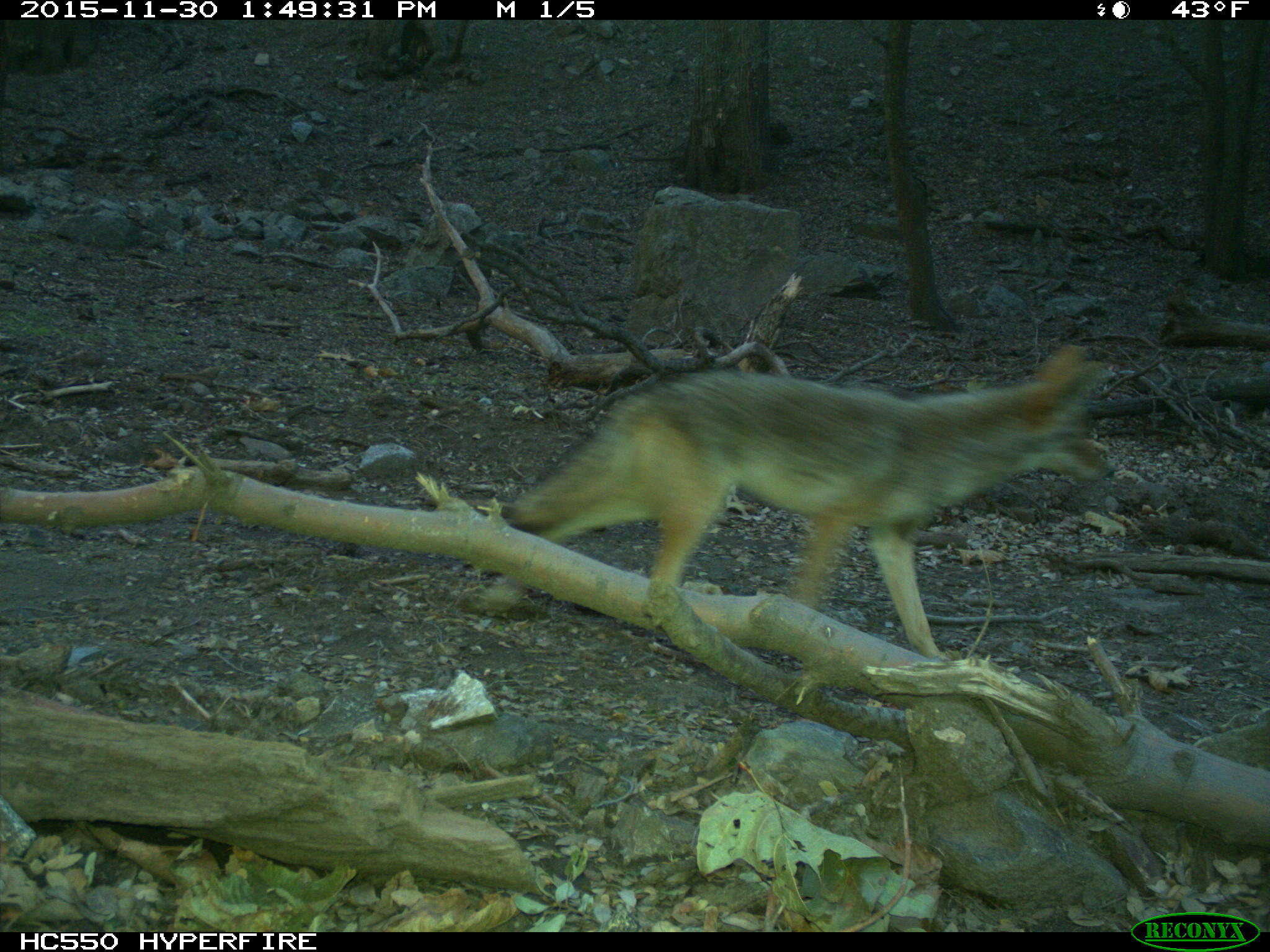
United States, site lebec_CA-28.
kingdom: Animalia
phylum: Chordata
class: Mammalia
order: Carnivora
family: Canidae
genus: Canis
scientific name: Canis latrans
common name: coyote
Canis latrans (coyote).